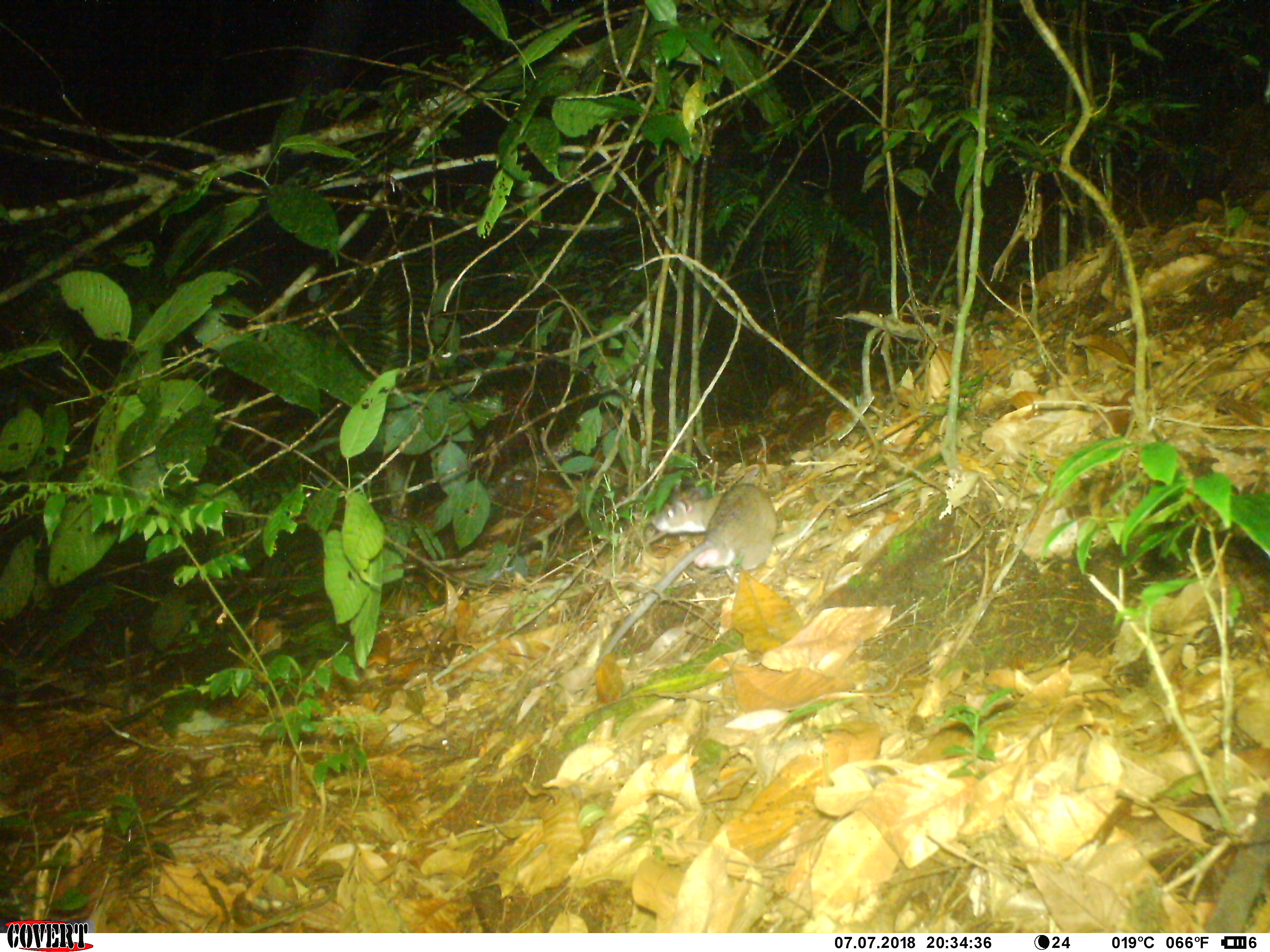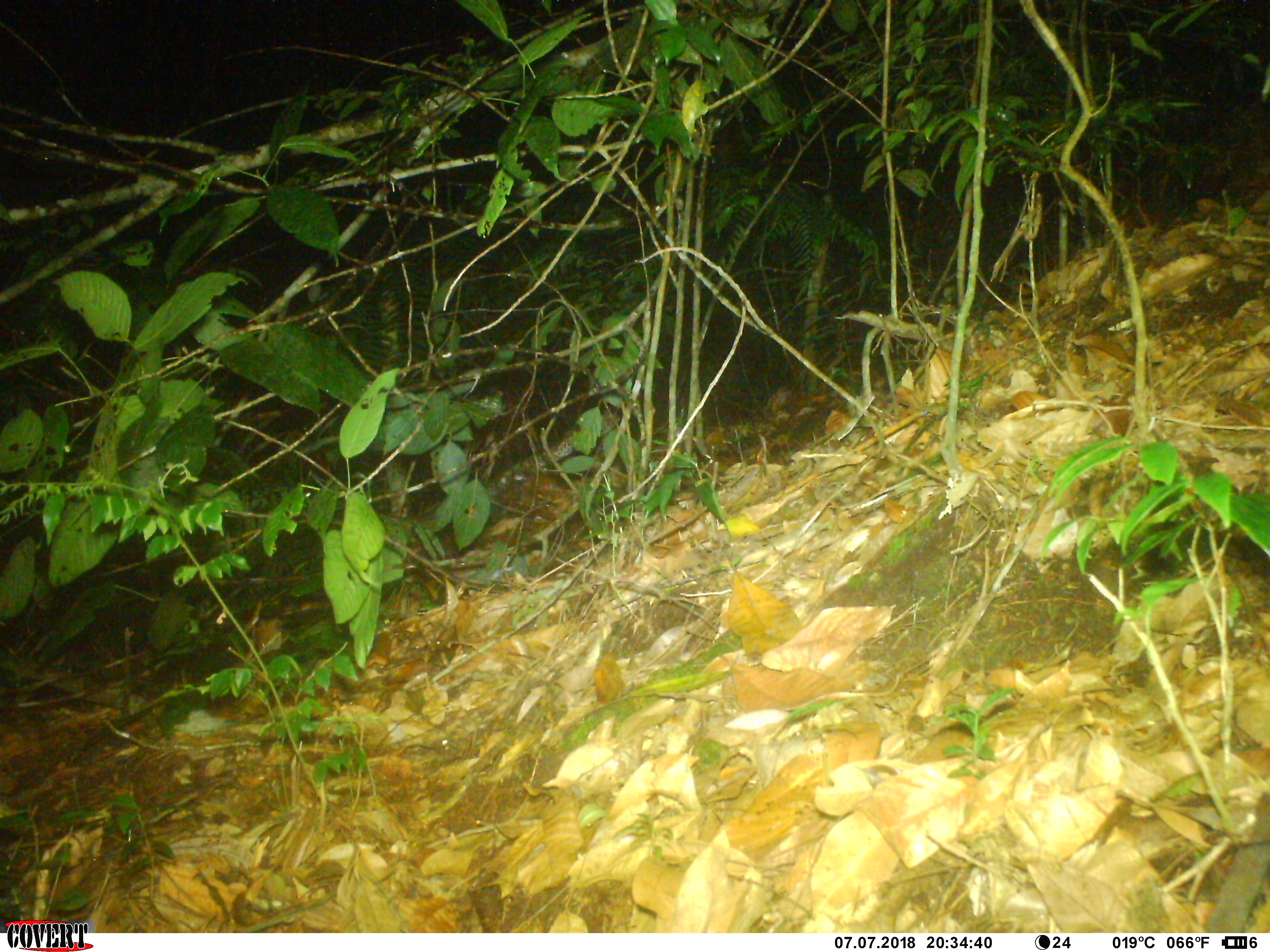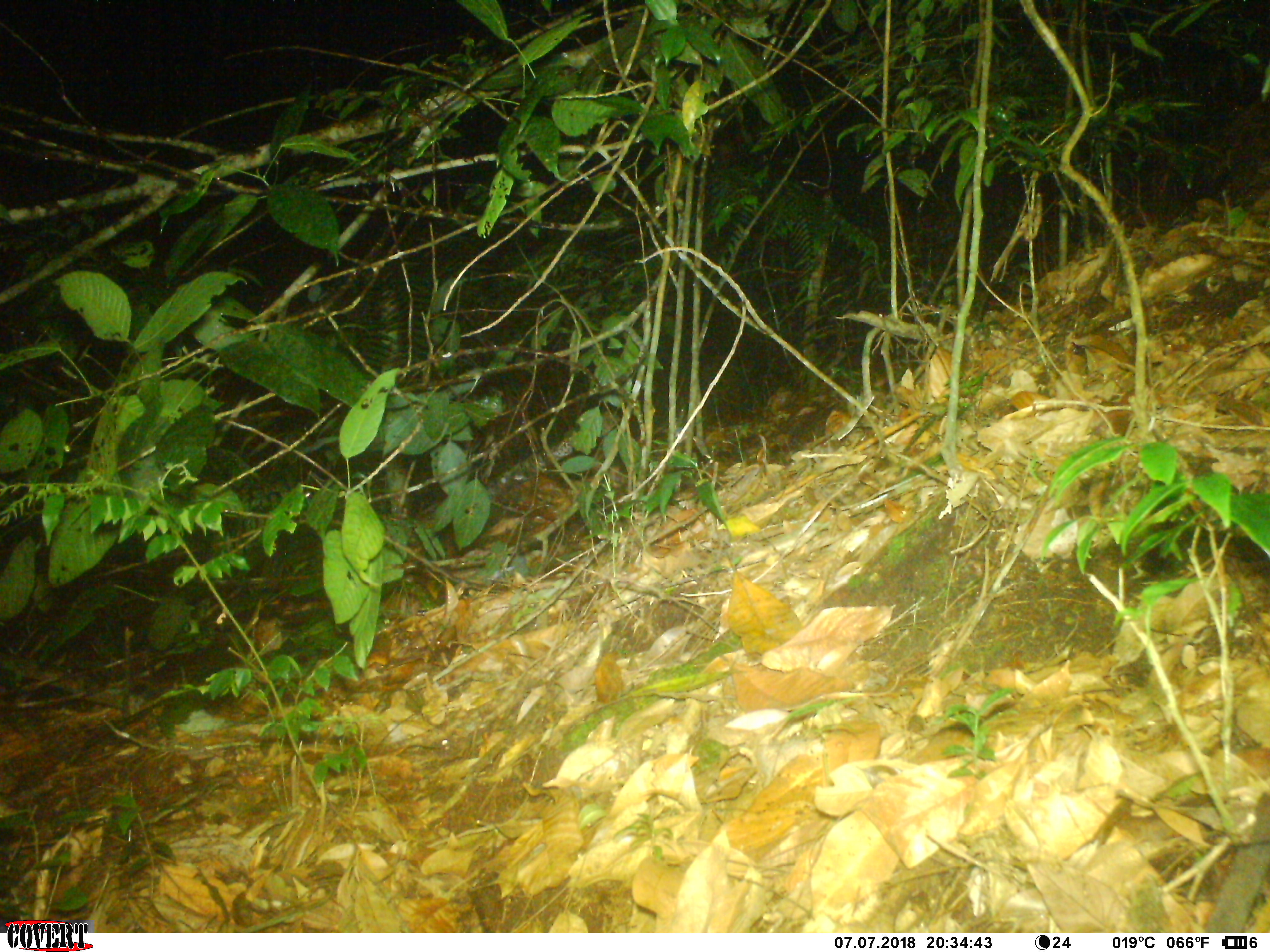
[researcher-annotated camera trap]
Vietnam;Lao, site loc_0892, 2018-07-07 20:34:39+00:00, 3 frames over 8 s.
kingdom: Animalia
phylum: Chordata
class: Mammalia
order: Rodentia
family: Muridae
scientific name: Muridae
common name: old-world mice and rats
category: unidentified murid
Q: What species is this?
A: Unidentified murid (old-world mice and rats) (Muridae).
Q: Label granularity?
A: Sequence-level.